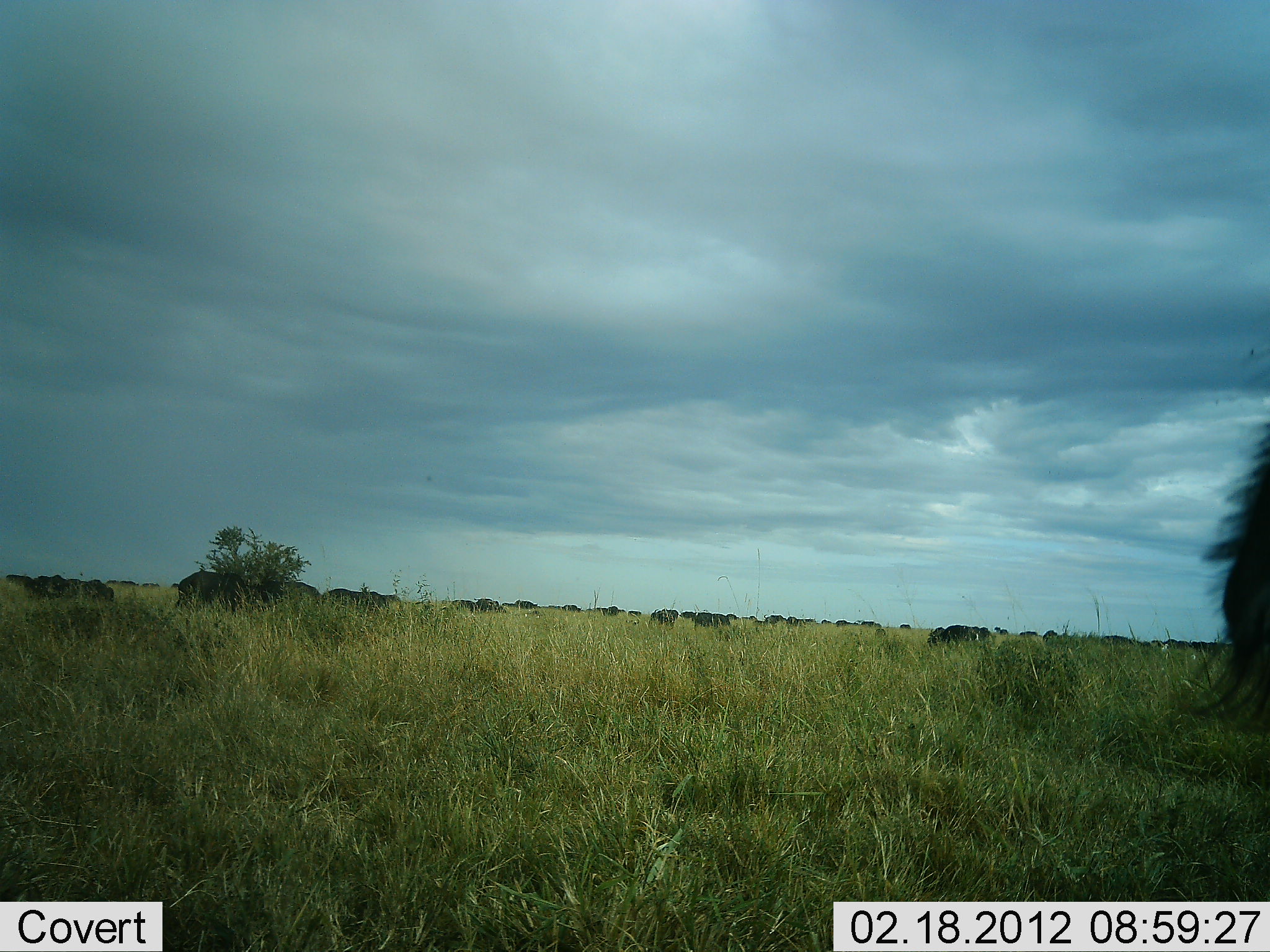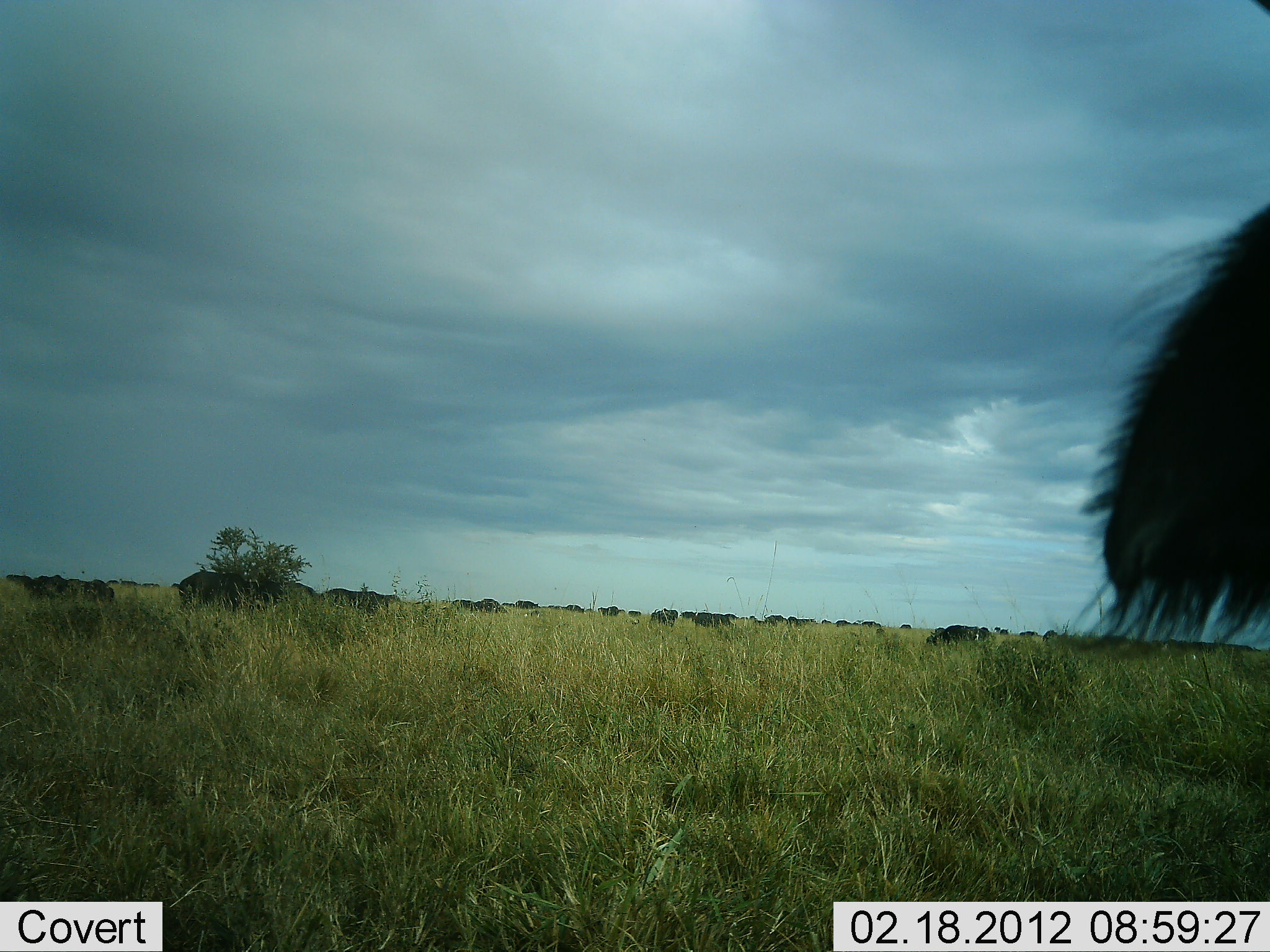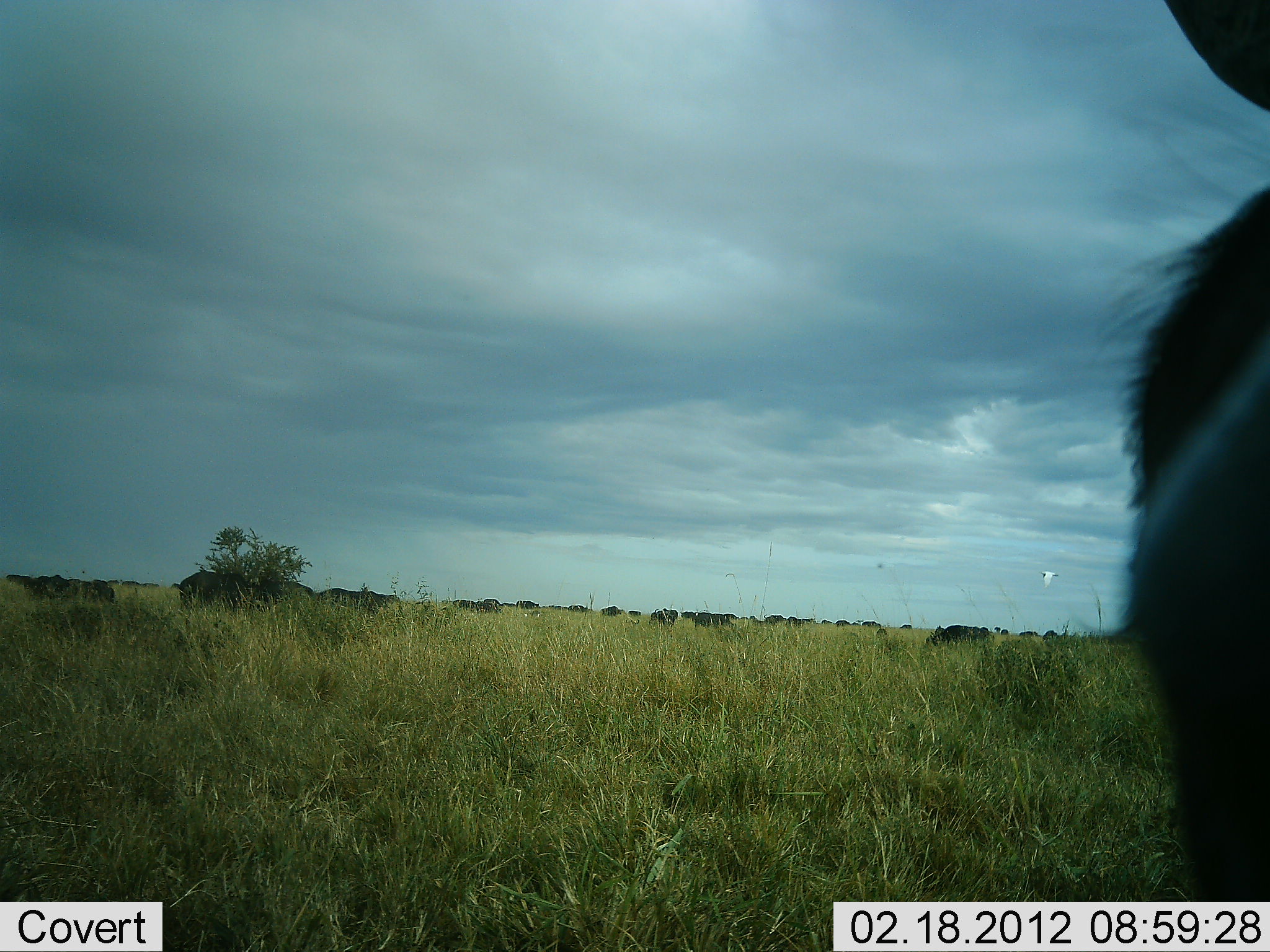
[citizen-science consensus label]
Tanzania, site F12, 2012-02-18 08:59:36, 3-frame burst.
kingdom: Animalia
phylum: Chordata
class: Mammalia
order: Artiodactyla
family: Bovidae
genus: Connochaetes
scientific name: Connochaetes taurinus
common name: blue wildebeest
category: wildebeest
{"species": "wildebeest (blue wildebeest) (Connochaetes taurinus)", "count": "11-50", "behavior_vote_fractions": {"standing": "61%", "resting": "6%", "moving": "44%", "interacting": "6%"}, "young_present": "0%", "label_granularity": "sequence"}